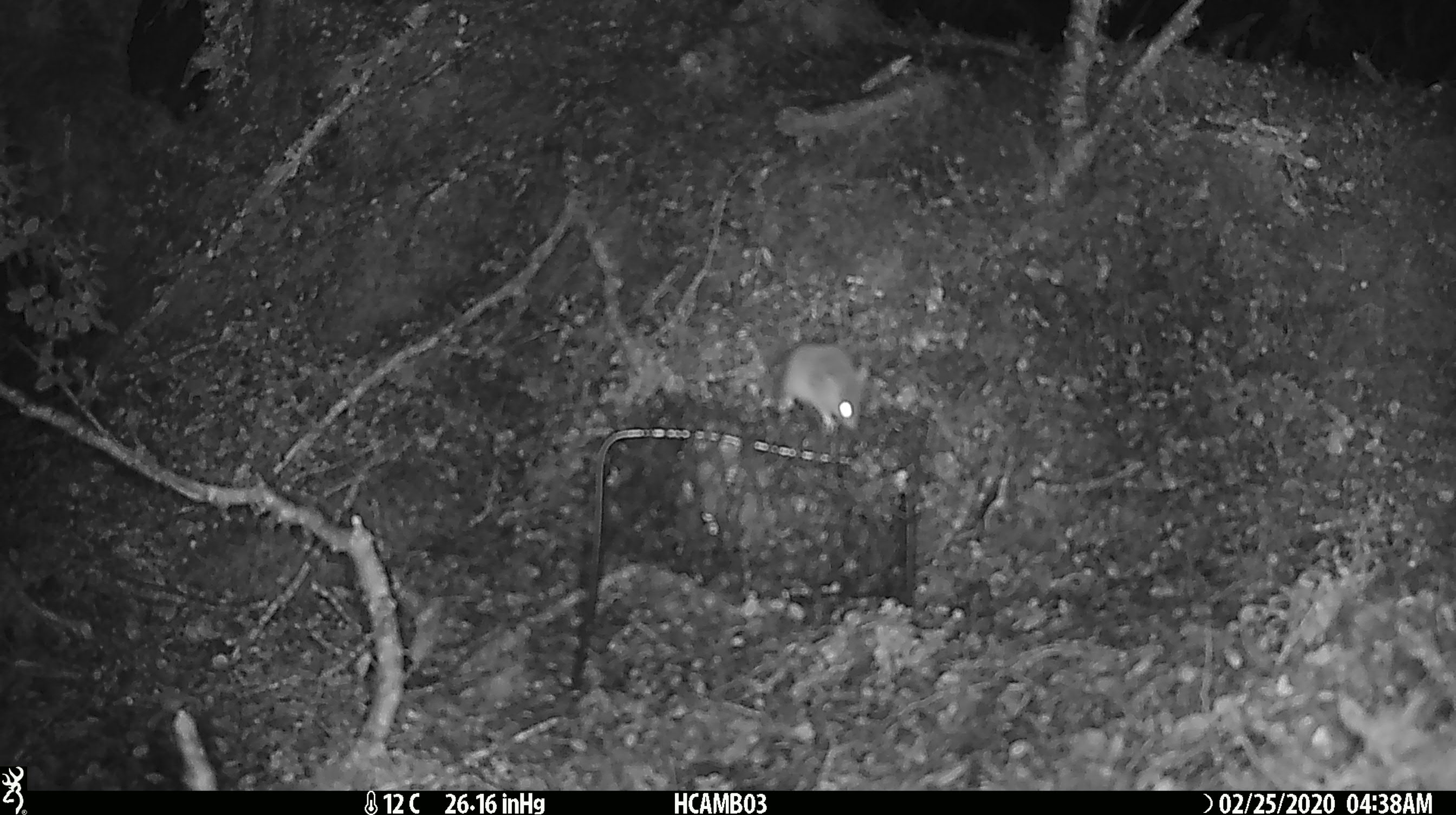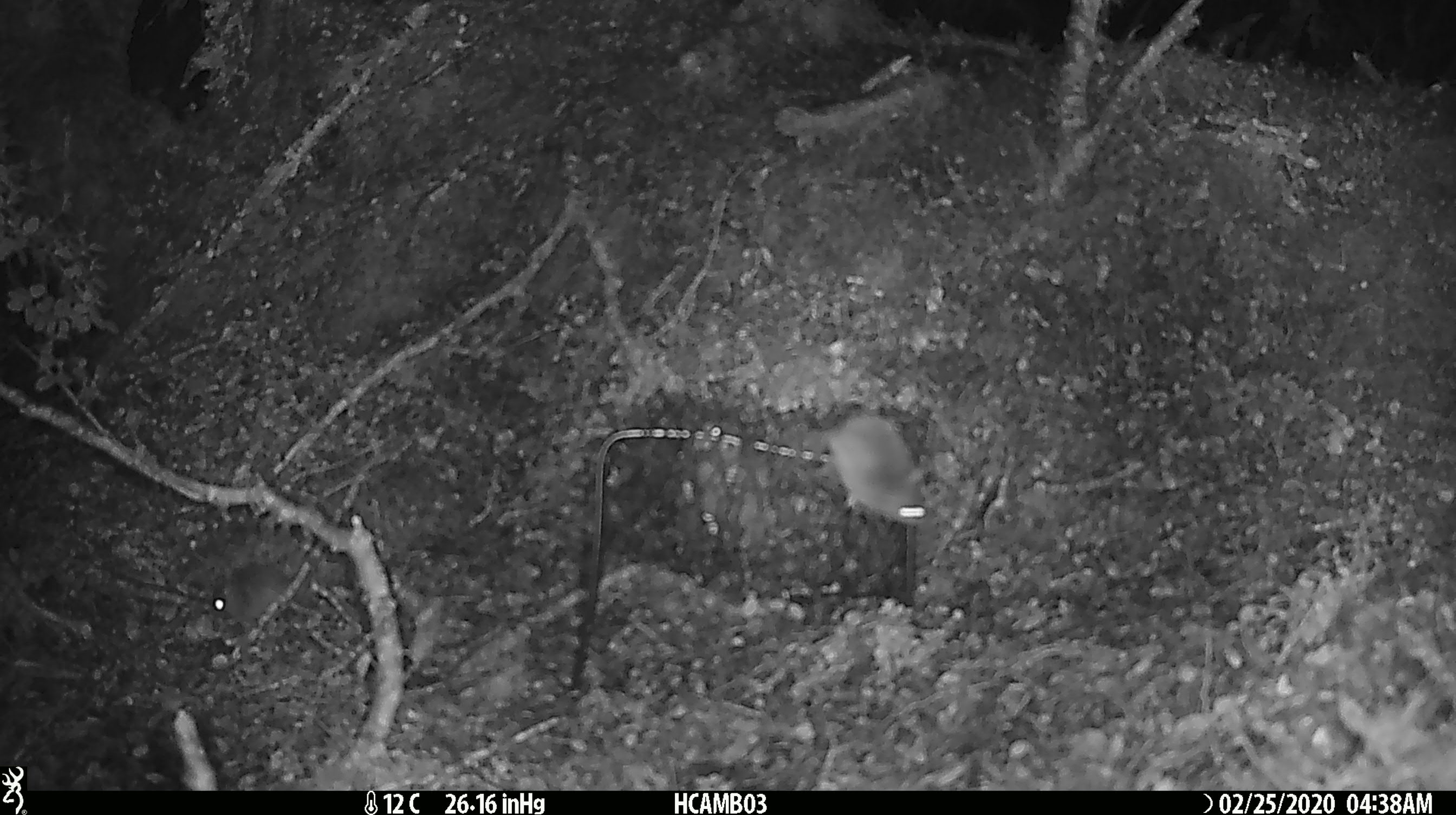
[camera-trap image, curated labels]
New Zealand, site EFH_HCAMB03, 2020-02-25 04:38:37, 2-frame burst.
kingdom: Animalia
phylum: Chordata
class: Mammalia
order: Rodentia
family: Muridae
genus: Mus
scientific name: Mus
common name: mouse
Mouse (Mus).